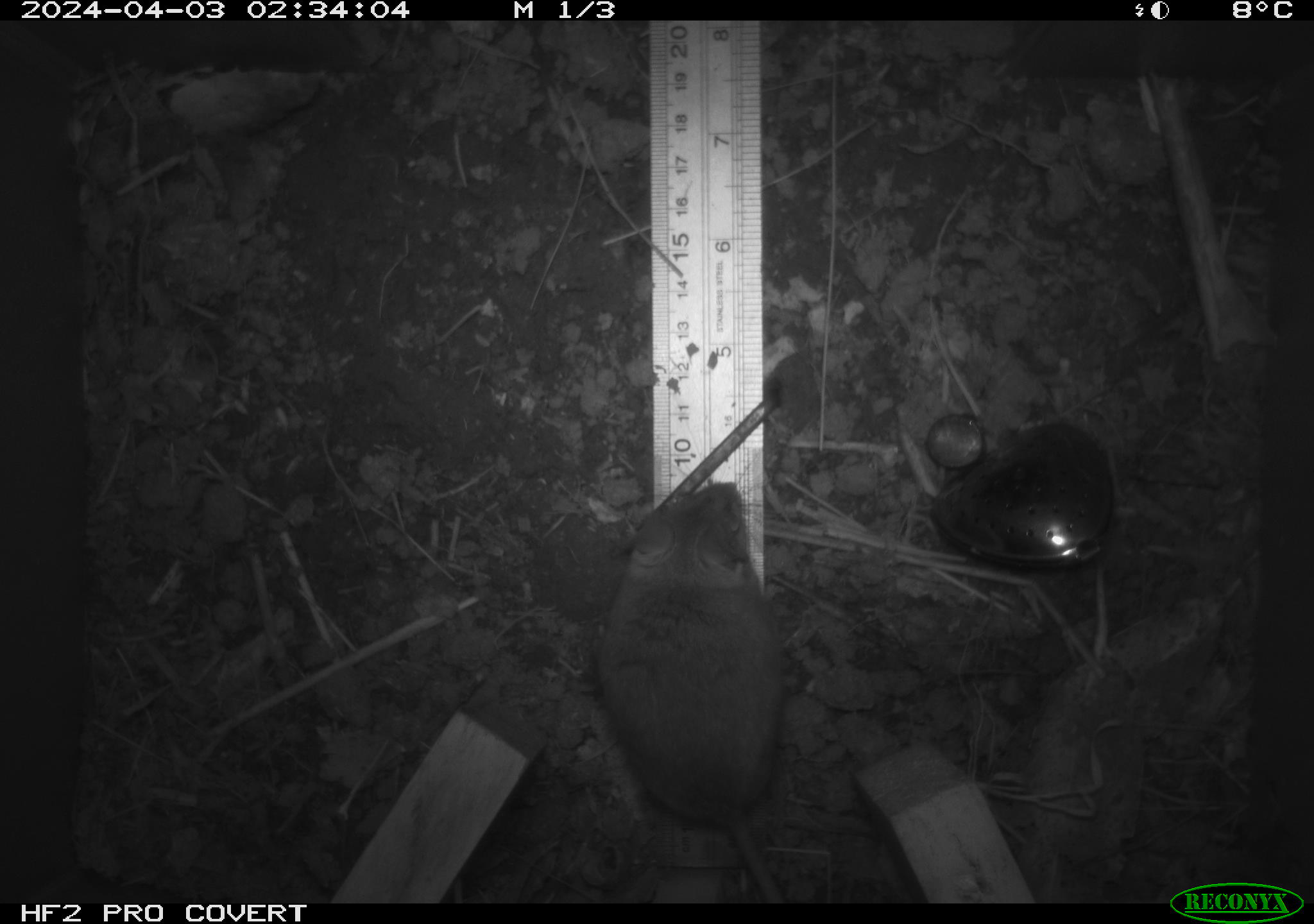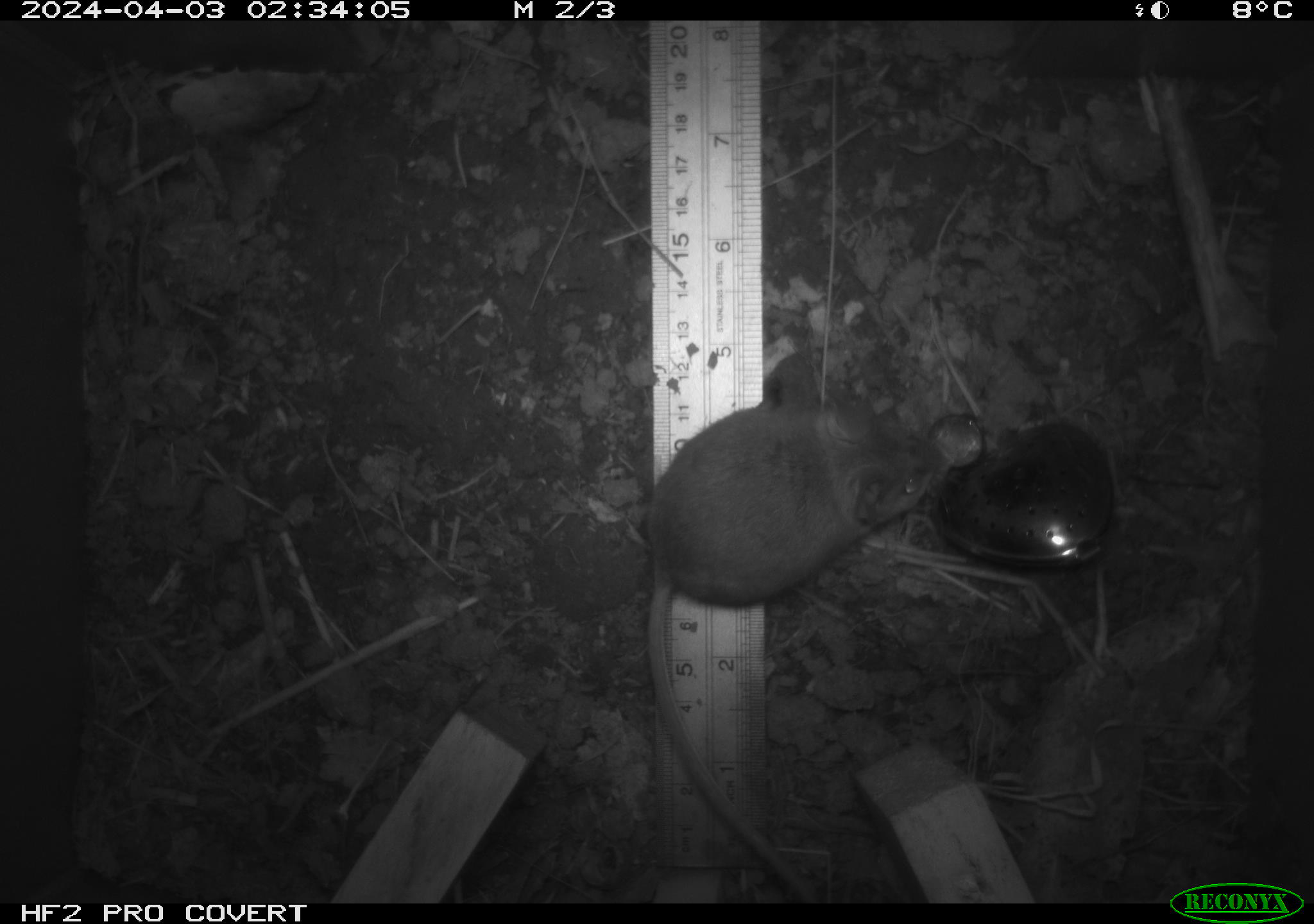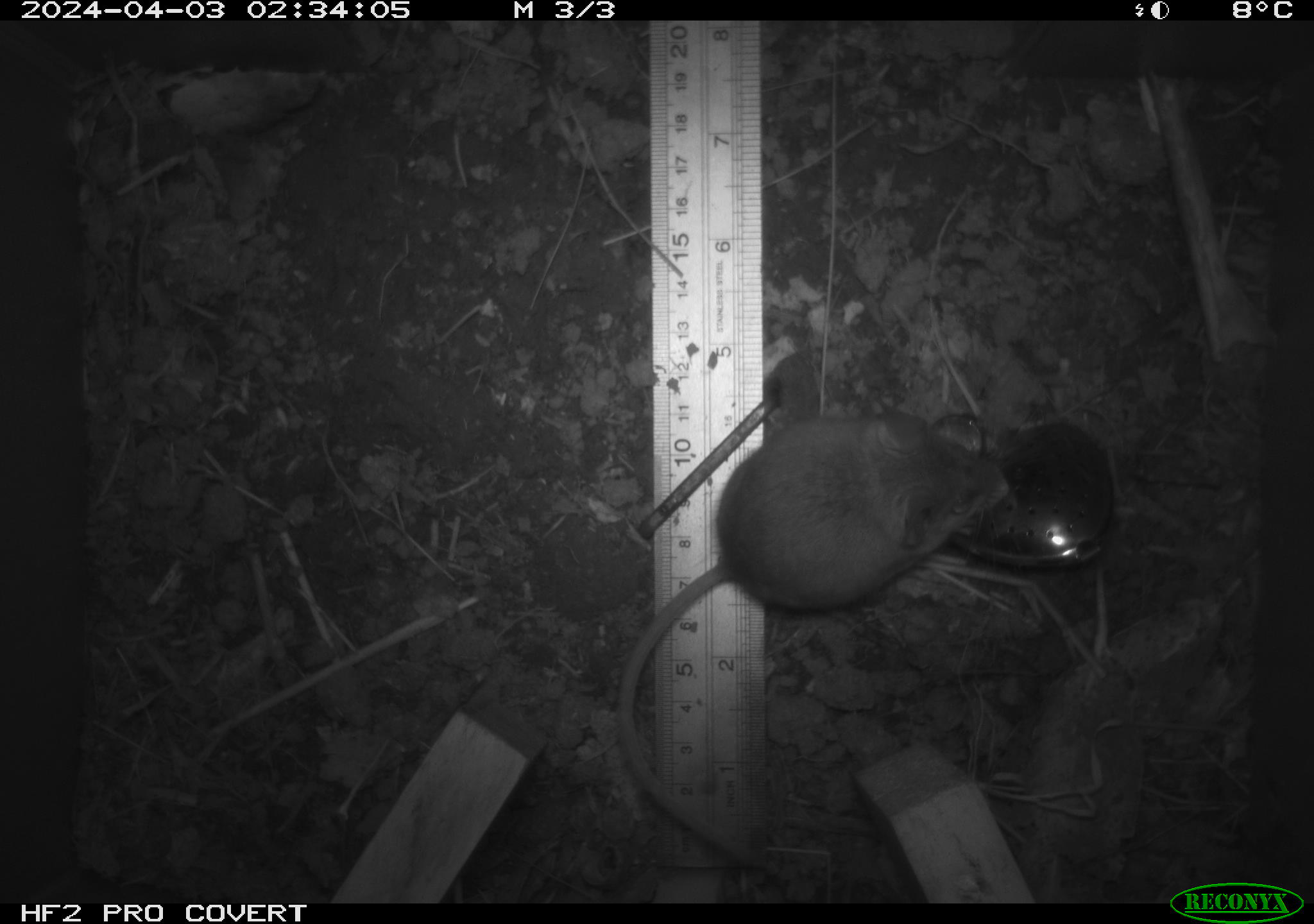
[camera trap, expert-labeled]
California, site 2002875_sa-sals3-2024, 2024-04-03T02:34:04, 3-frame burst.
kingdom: Animalia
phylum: Chordata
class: Mammalia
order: Rodentia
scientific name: Rodentia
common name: mouse species